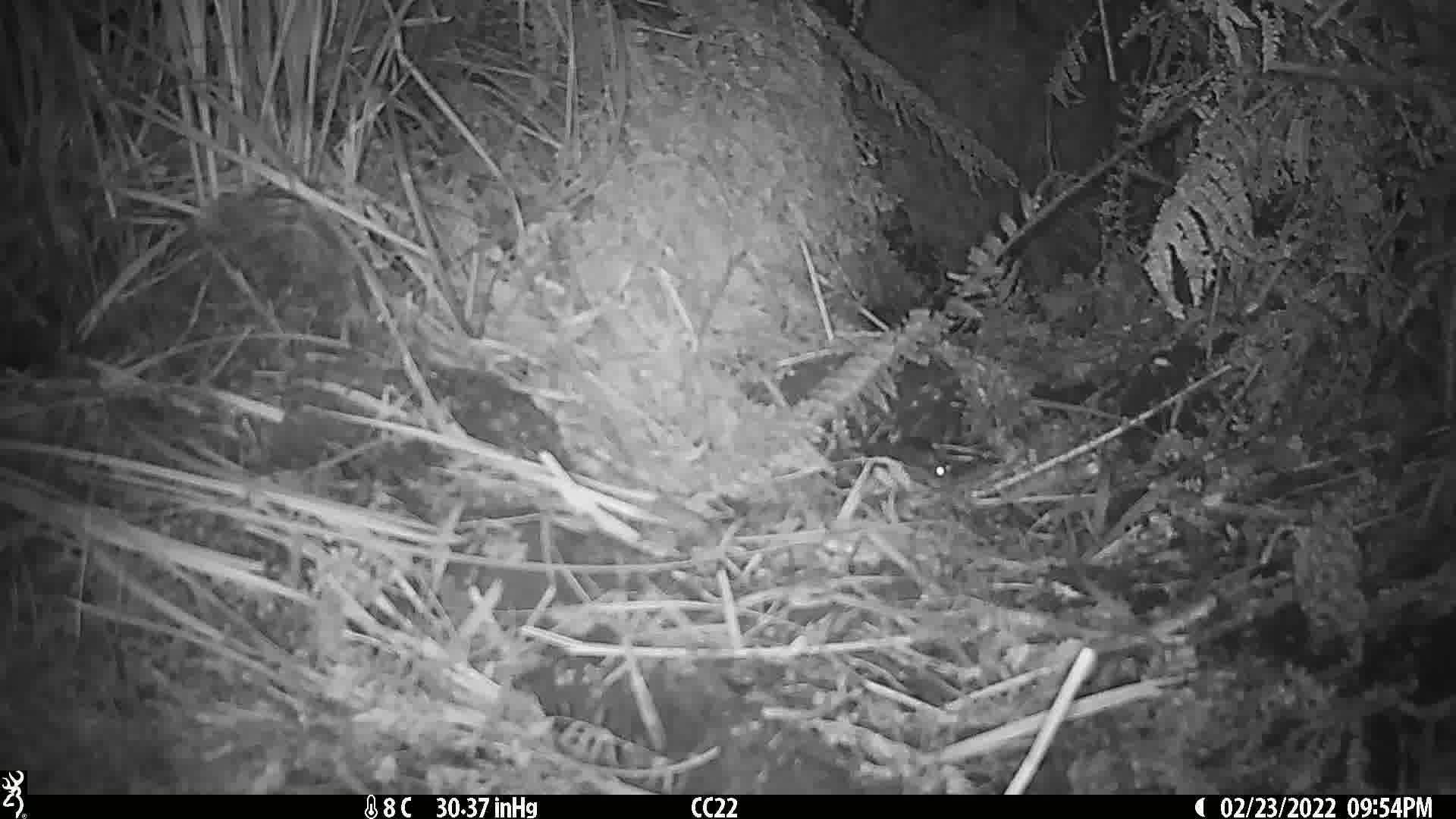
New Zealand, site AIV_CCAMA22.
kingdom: Animalia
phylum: Chordata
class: Mammalia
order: Rodentia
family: Muridae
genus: Mus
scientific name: Mus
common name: mouse